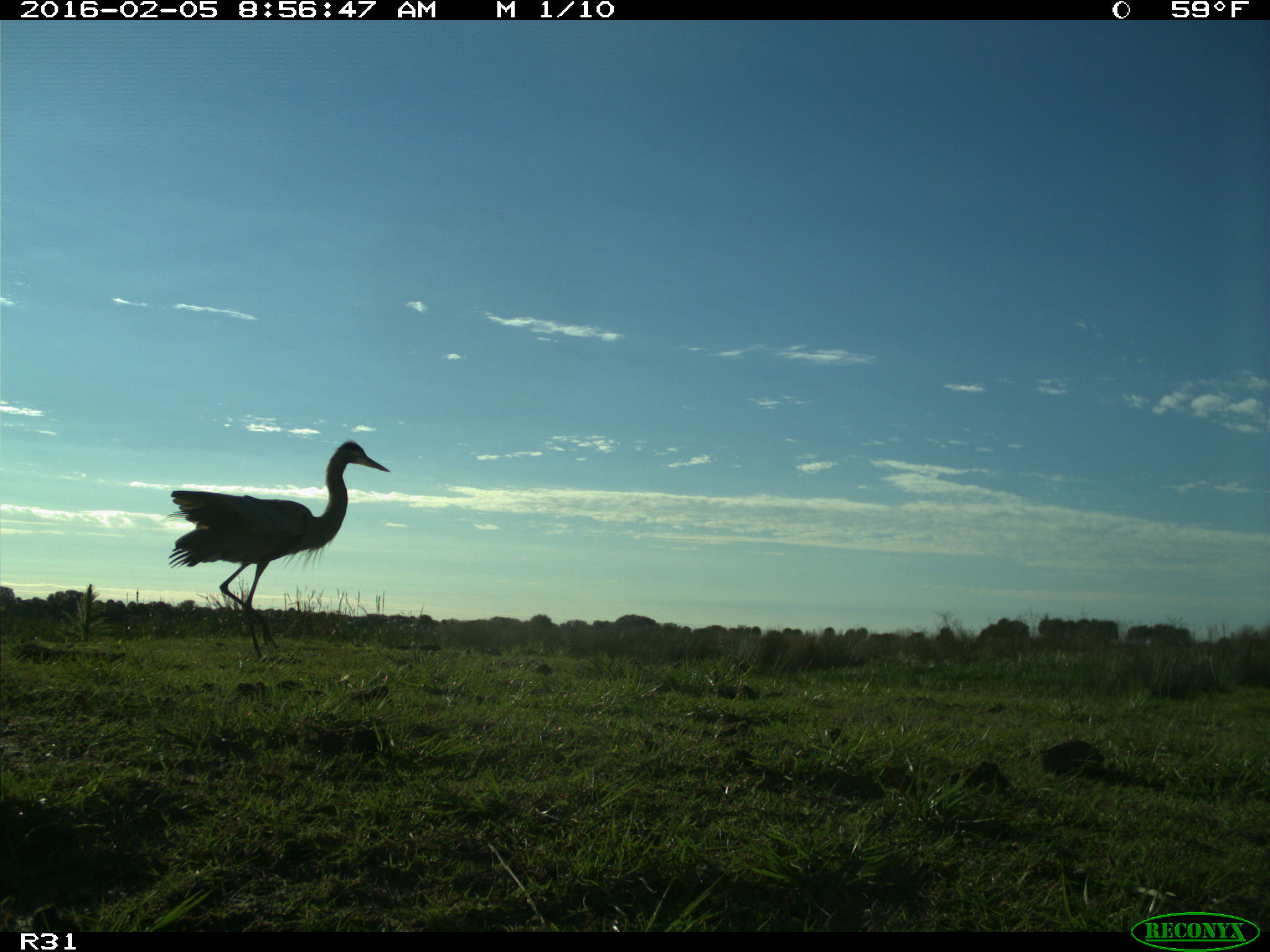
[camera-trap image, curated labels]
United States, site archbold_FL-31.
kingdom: Animalia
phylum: Chordata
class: Aves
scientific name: Aves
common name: birds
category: unidentified bird